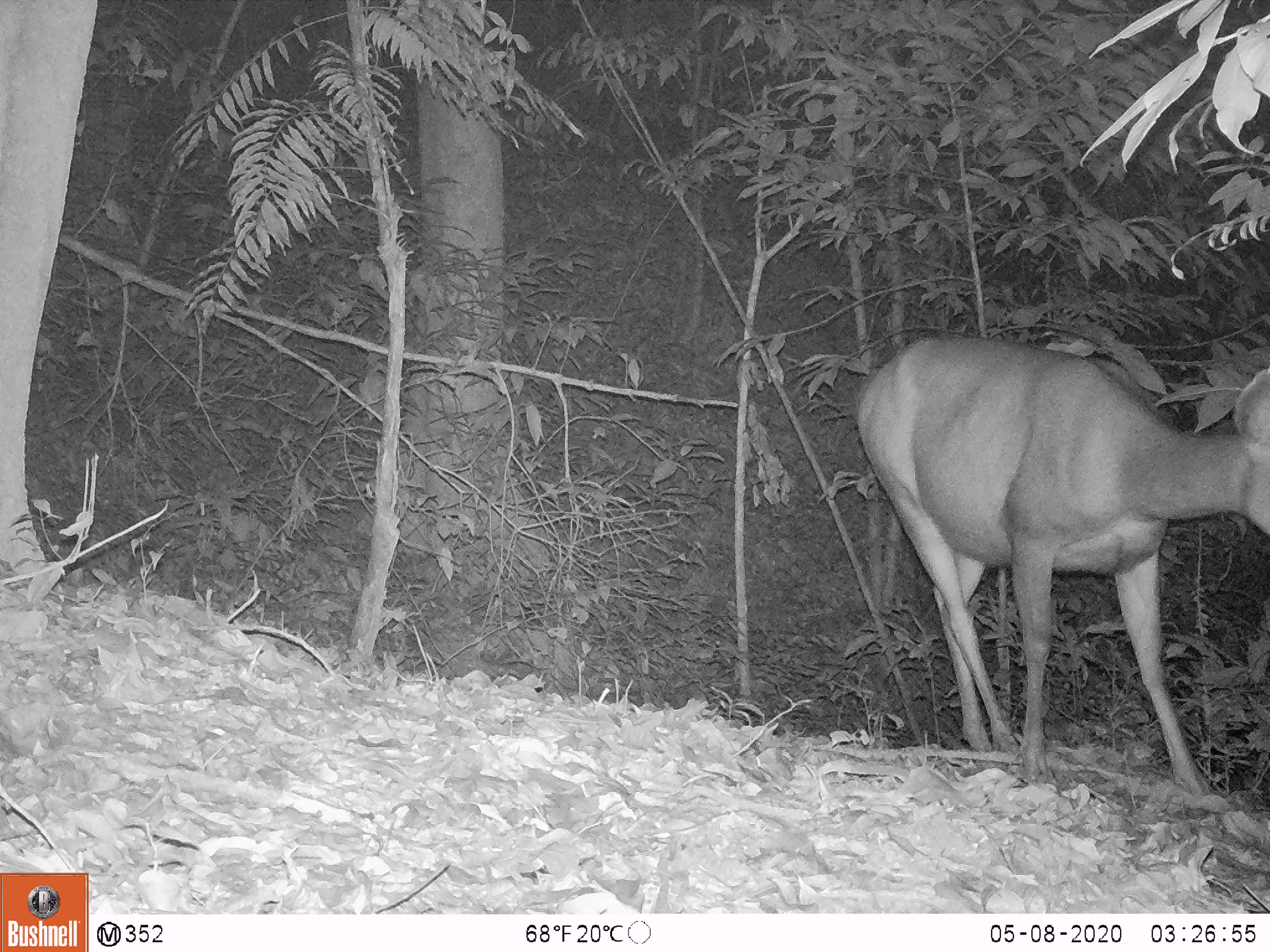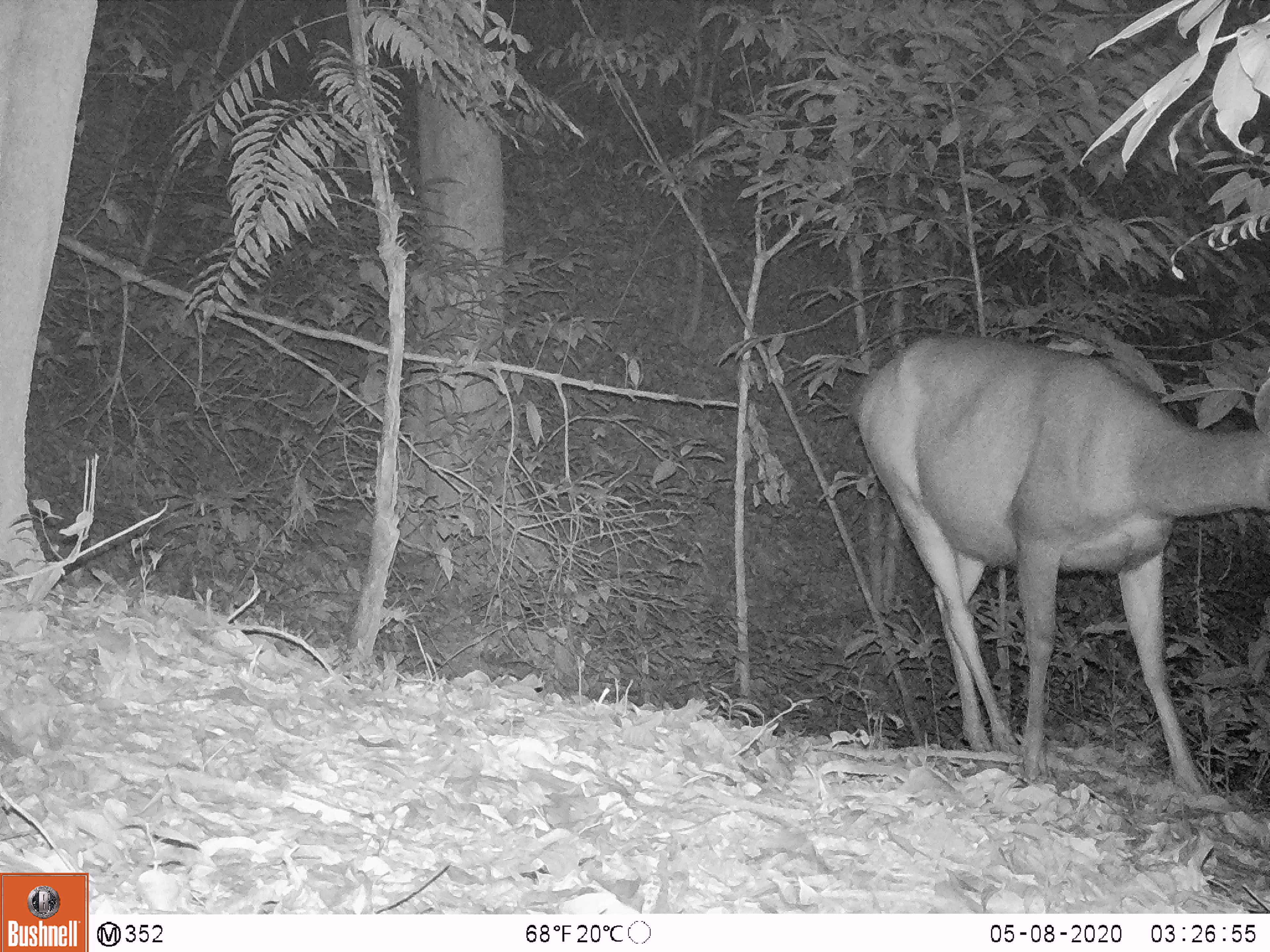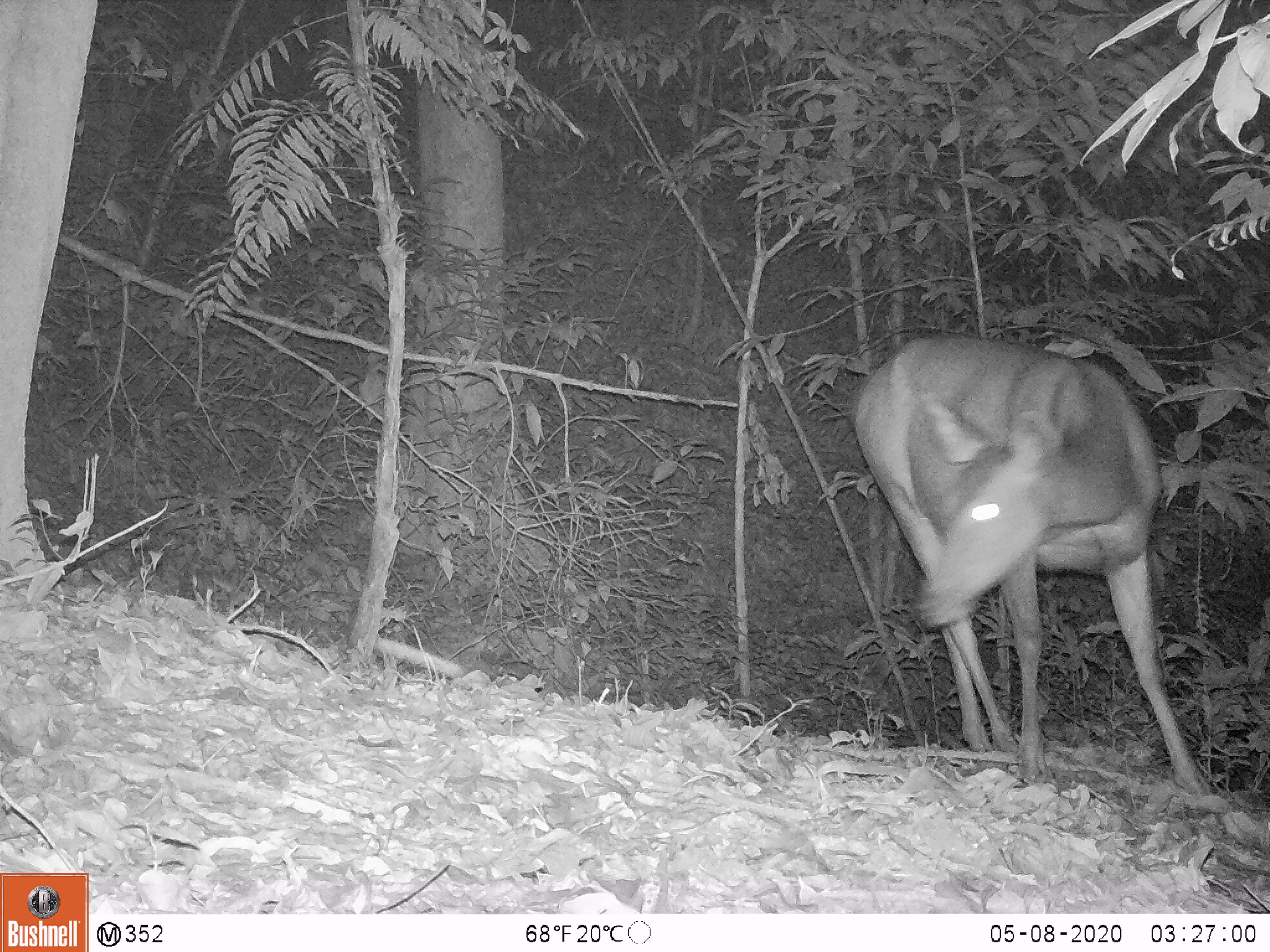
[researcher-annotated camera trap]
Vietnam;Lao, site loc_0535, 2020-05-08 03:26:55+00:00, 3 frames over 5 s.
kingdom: Animalia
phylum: Chordata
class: Mammalia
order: Artiodactyla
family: Cervidae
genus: Rusa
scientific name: Rusa unicolor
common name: sambar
Sambar (Rusa unicolor). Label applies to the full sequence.